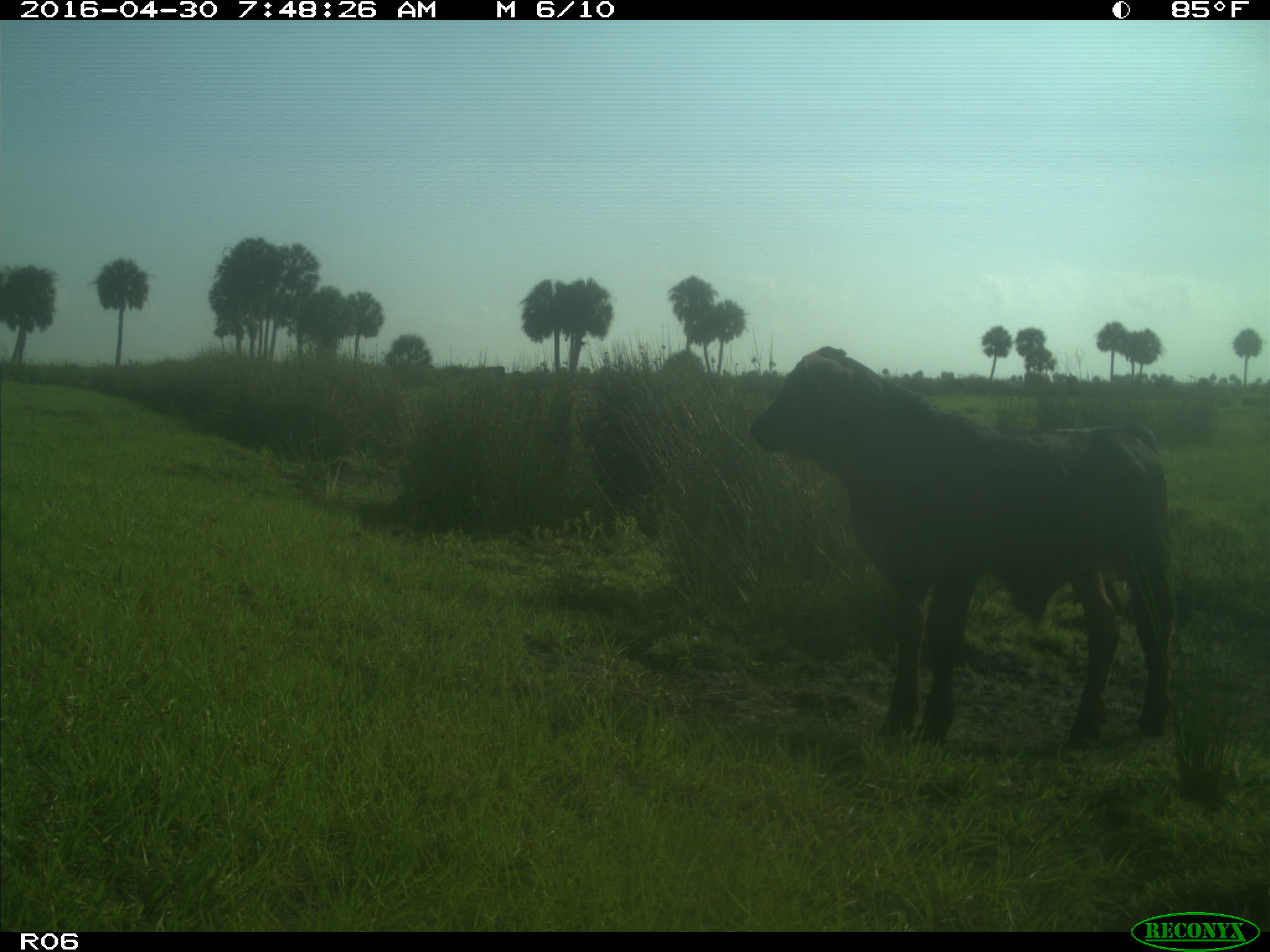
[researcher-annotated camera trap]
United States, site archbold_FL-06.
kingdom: Animalia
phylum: Chordata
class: Mammalia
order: Artiodactyla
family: Bovidae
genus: Bos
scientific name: Bos taurus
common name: domestic cow